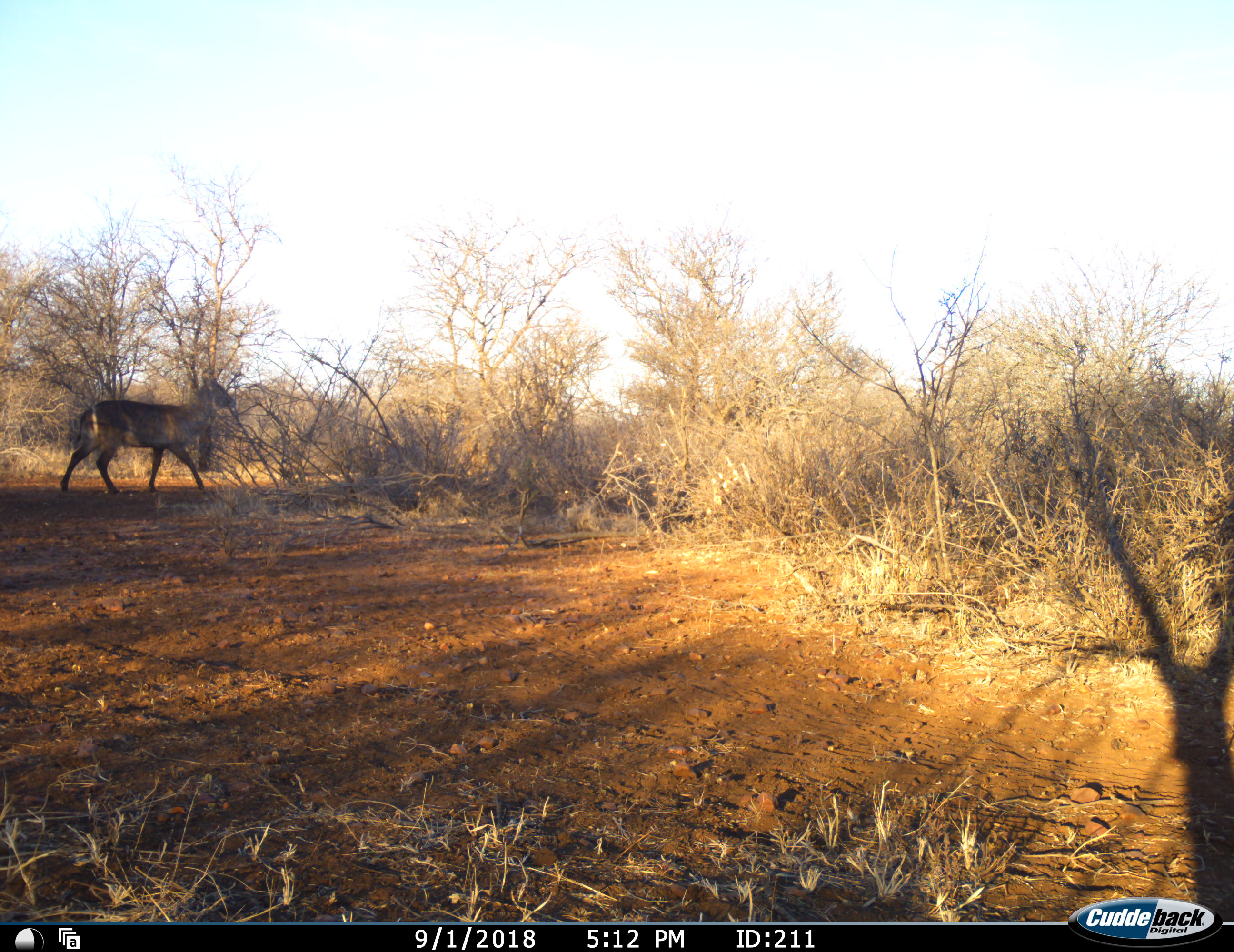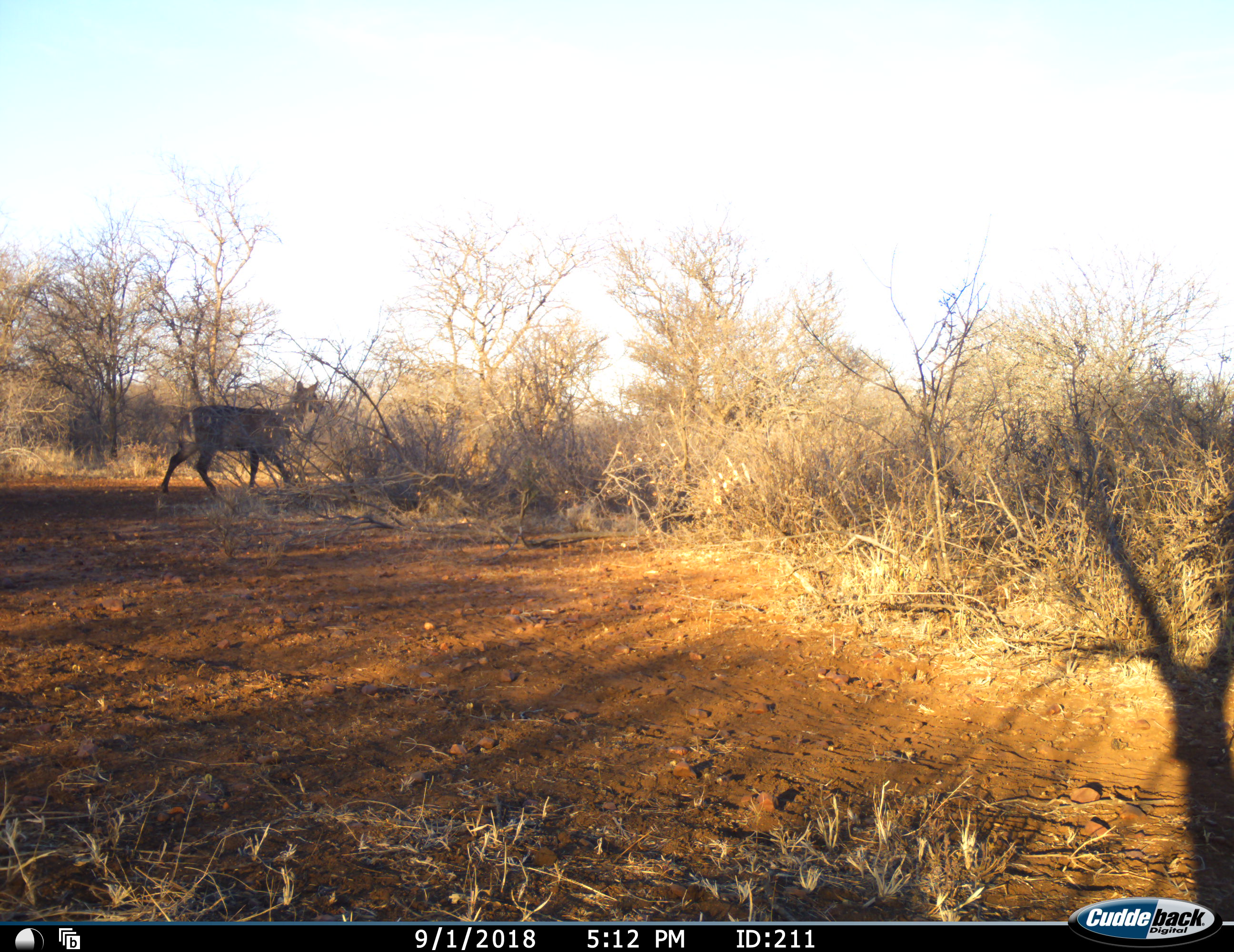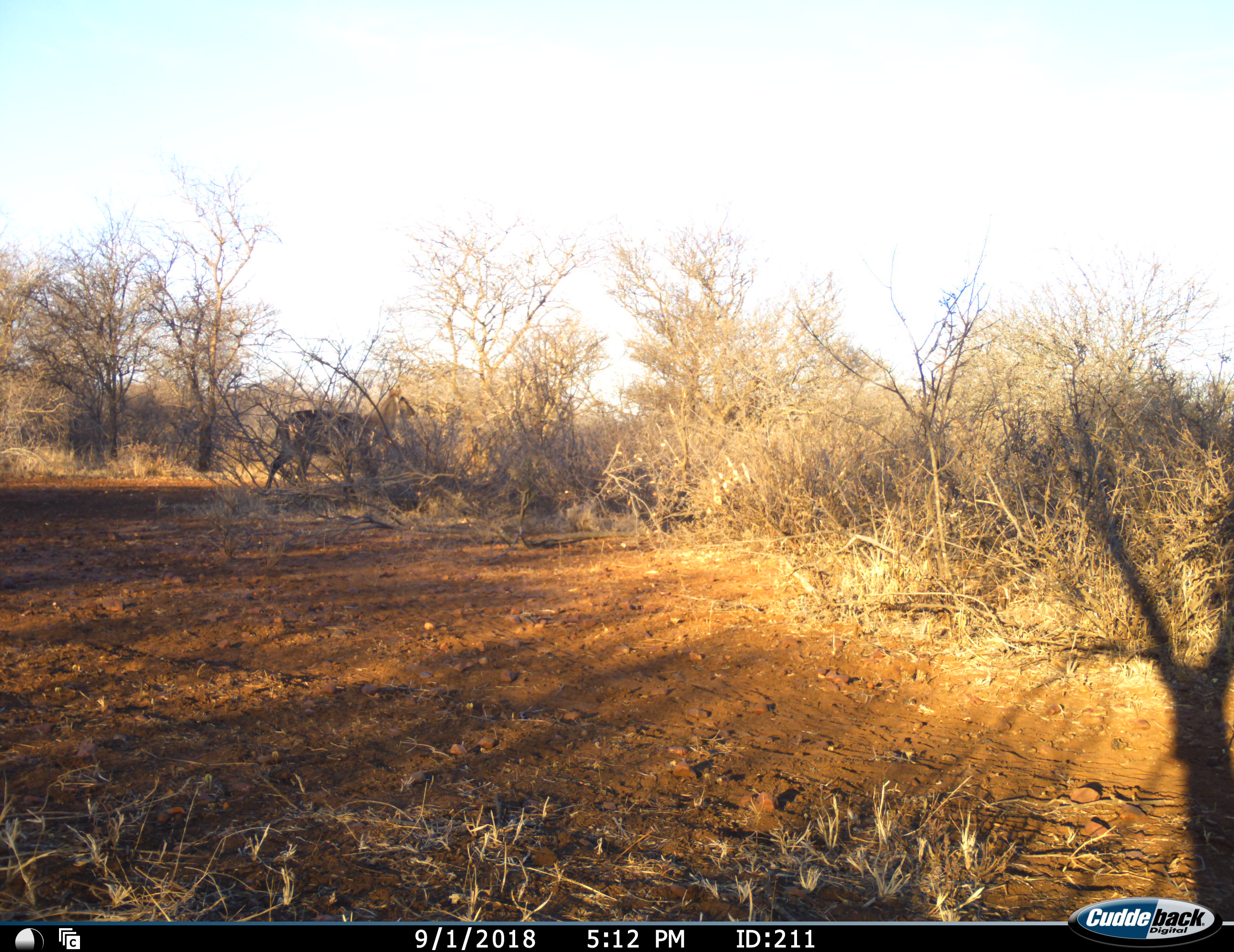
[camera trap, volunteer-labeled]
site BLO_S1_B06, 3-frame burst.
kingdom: Animalia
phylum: Chordata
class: Mammalia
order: Artiodactyla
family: Bovidae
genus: Kobus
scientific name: Kobus ellipsiprymnus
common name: waterbuck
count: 1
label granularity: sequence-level